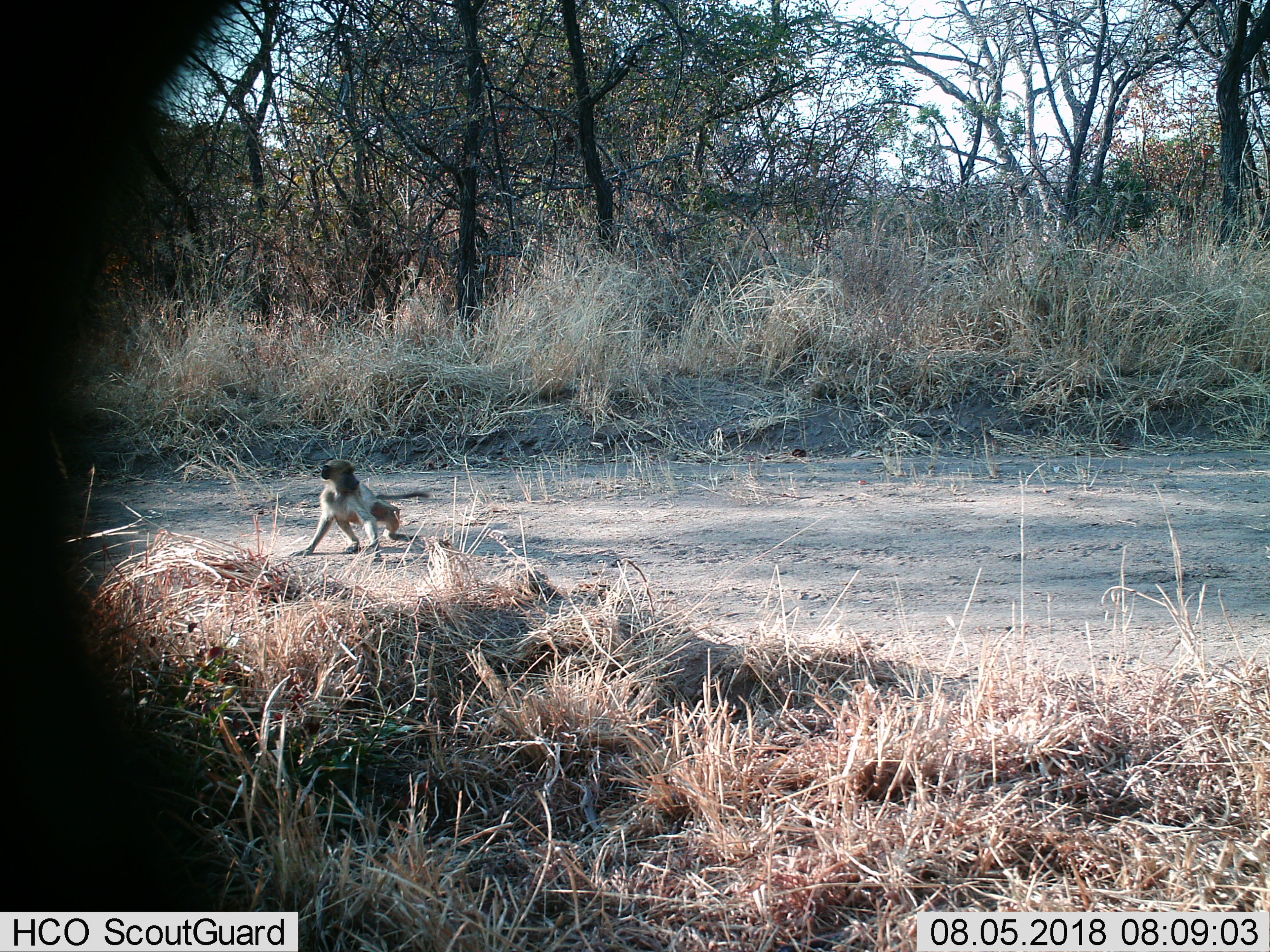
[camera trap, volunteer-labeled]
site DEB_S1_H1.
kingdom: Animalia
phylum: Chordata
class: Mammalia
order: Primates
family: Cercopithecidae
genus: Papio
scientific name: Papio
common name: baboon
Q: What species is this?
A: Baboon (Papio).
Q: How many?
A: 1.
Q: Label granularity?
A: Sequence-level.